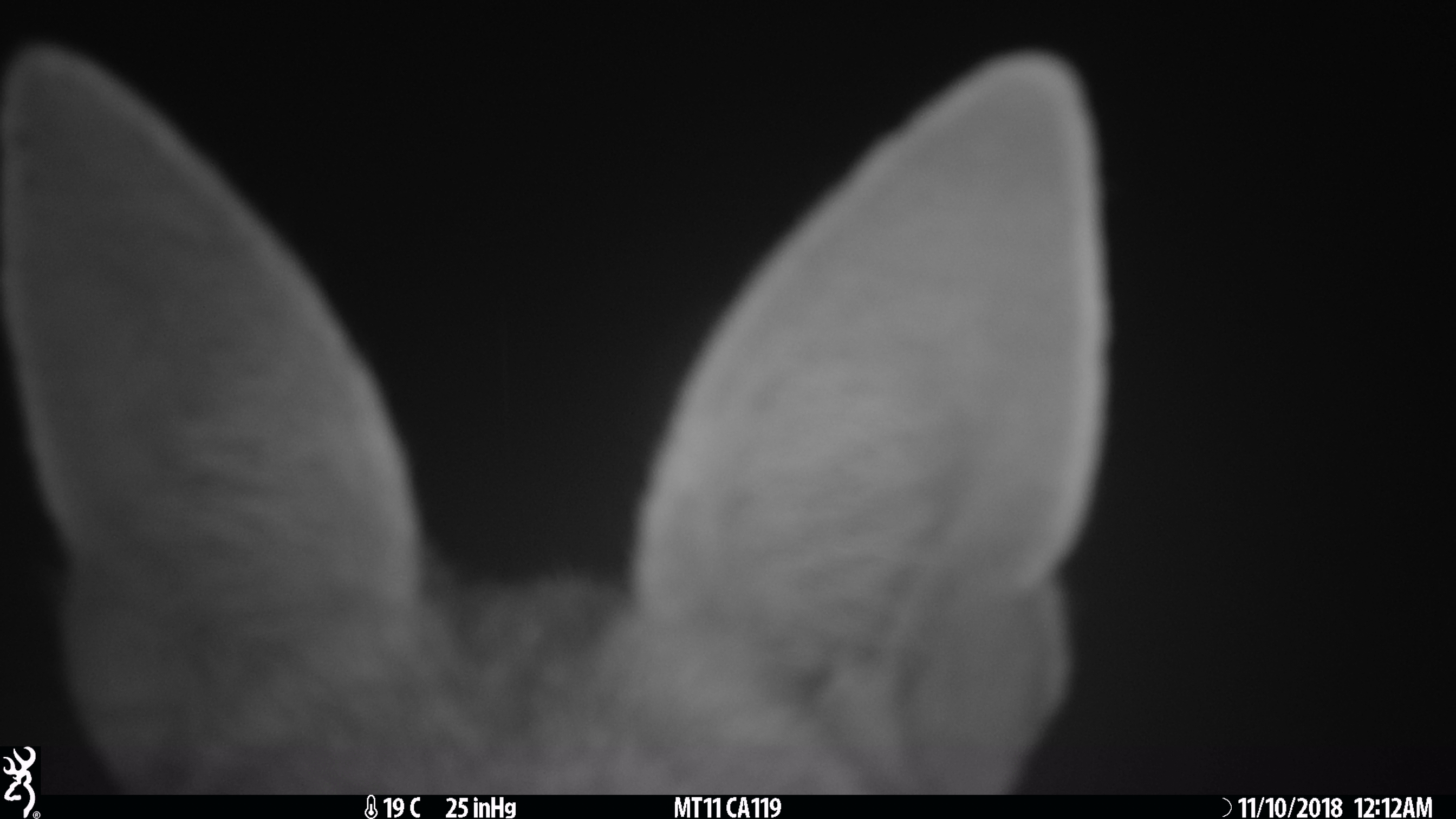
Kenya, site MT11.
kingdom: Animalia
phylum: Chordata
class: Mammalia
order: Carnivora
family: Canidae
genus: Lupulella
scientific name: Lupulella mesomelas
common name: black-backed jackal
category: jackal